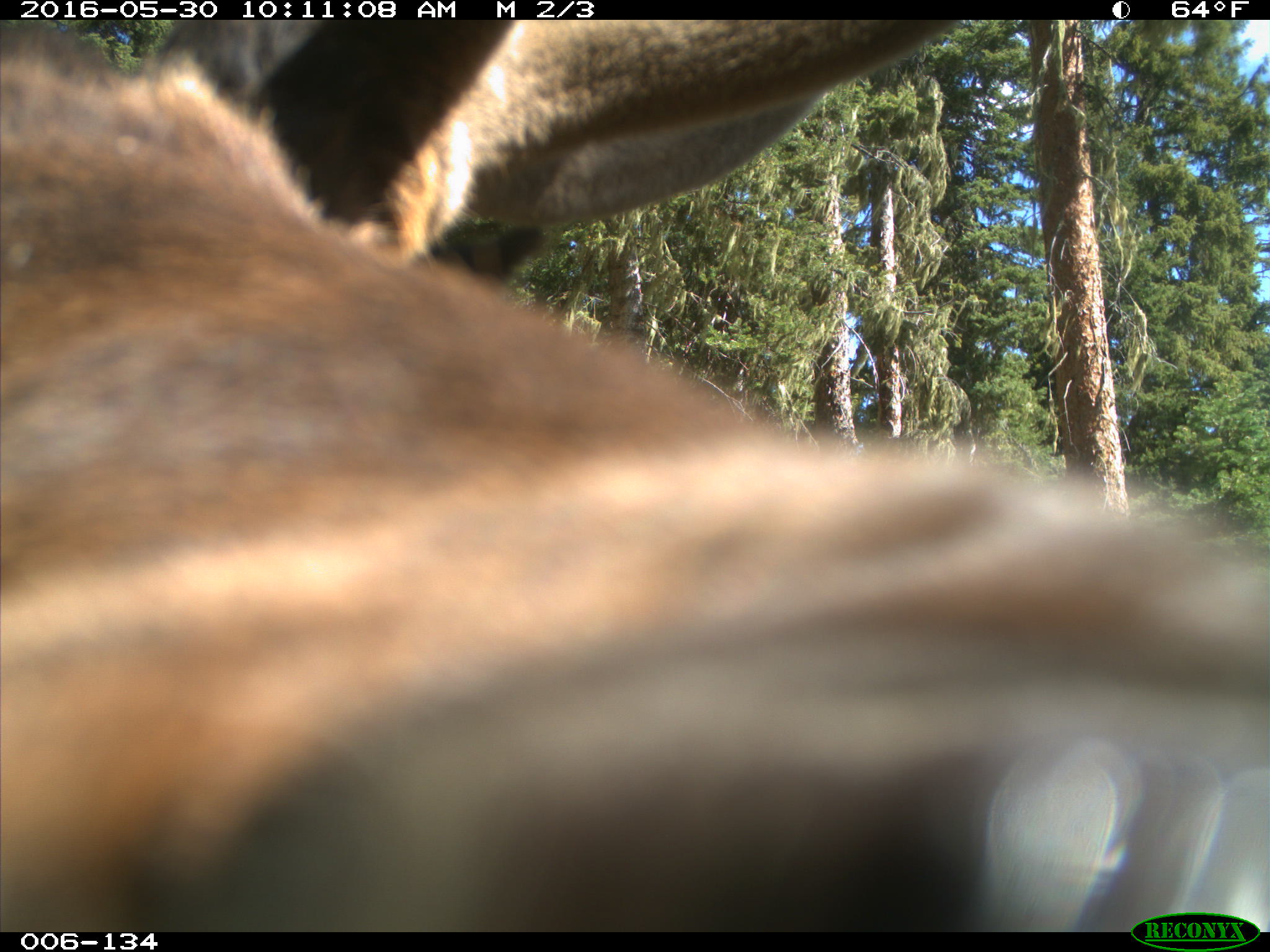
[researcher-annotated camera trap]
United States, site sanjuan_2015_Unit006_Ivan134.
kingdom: Animalia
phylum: Chordata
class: Mammalia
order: Artiodactyla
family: Cervidae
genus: Cervus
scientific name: Cervus elaphus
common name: red deer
Cervus elaphus (red deer).